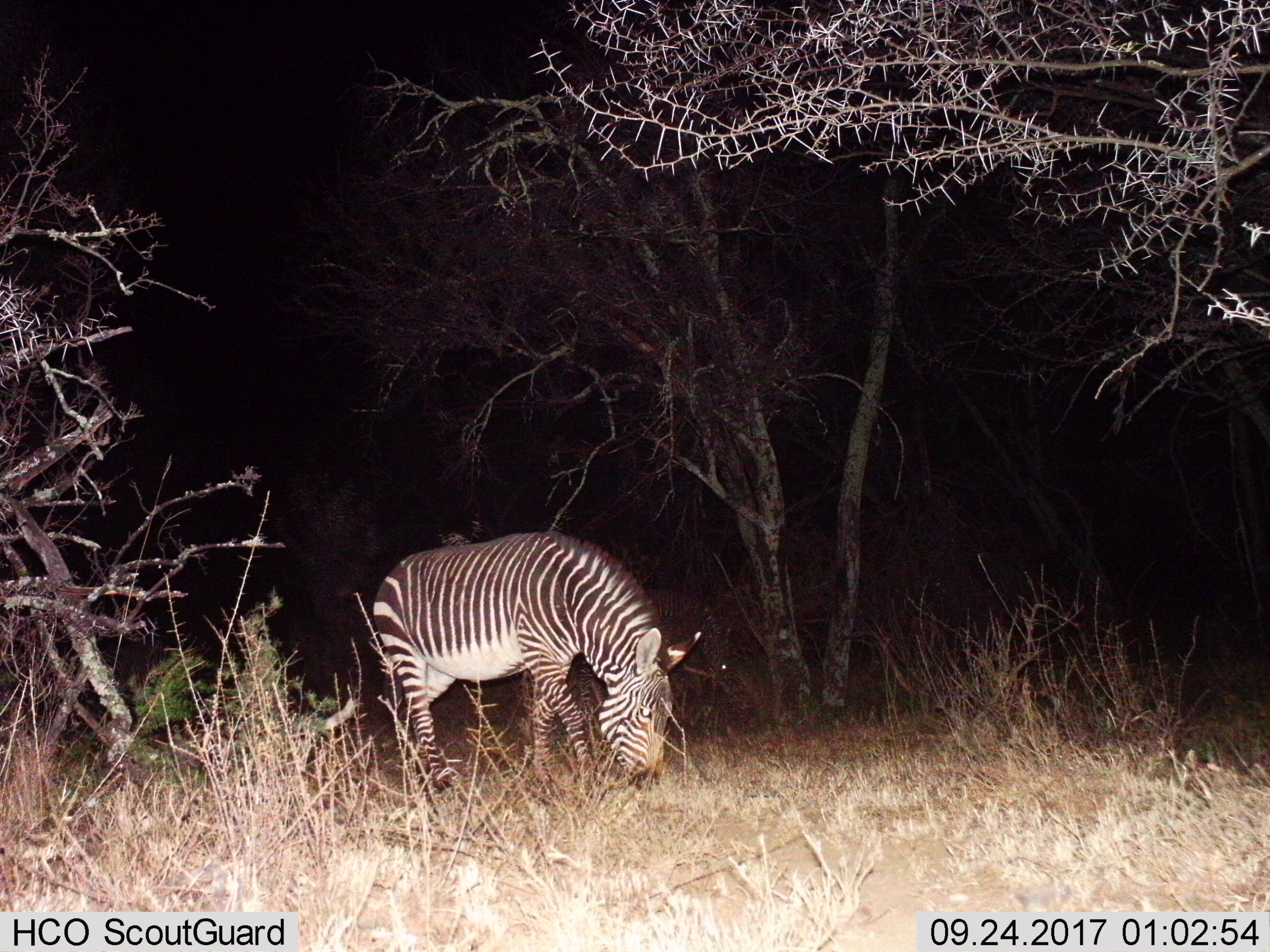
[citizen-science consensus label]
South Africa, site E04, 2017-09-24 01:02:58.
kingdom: Animalia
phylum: Chordata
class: Mammalia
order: Perissodactyla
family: Equidae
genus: Equus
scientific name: Equus zebra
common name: mountain zebra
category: zebramountain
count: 1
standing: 10%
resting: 0%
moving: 10%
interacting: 0%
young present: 0%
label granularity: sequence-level